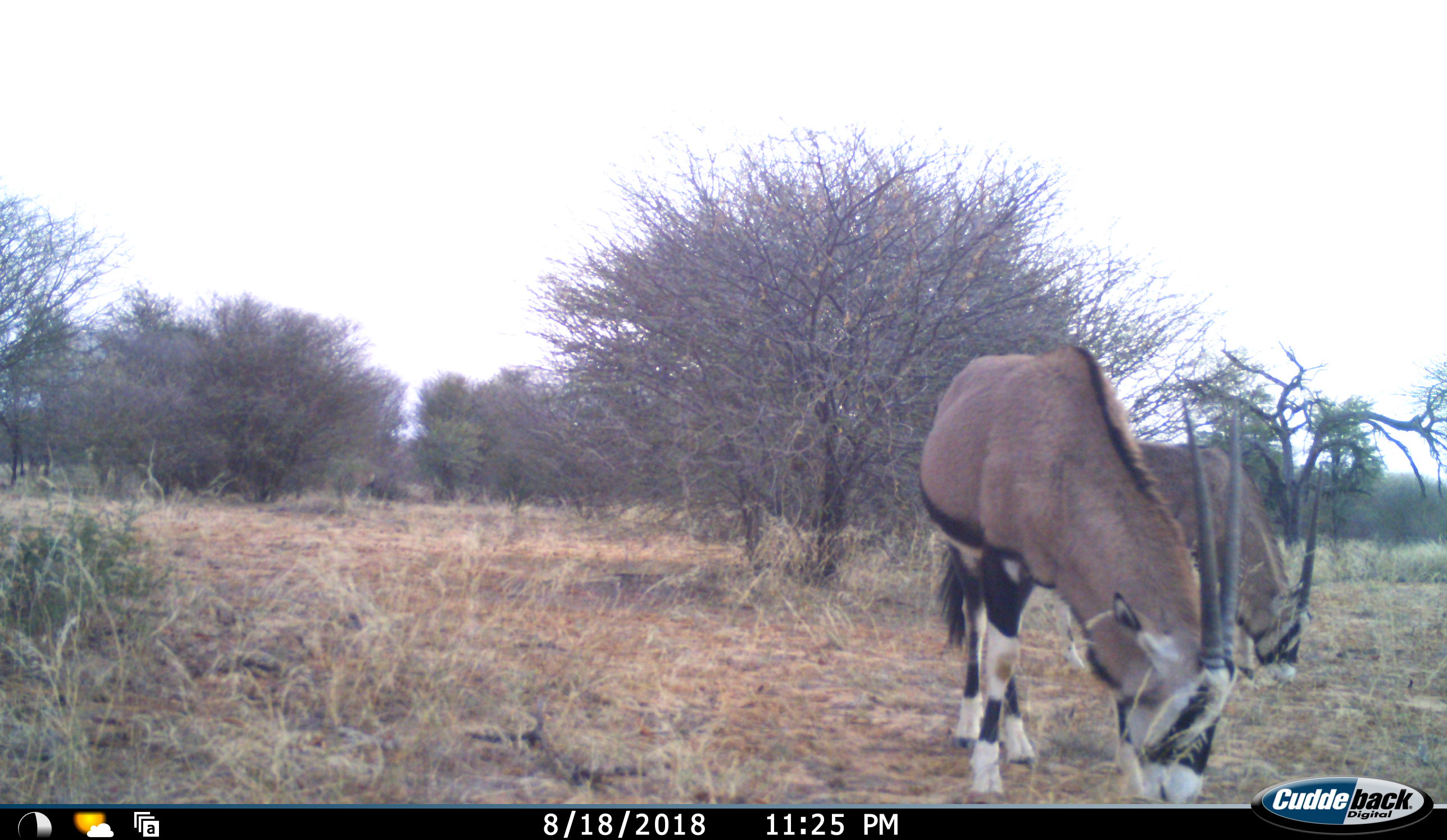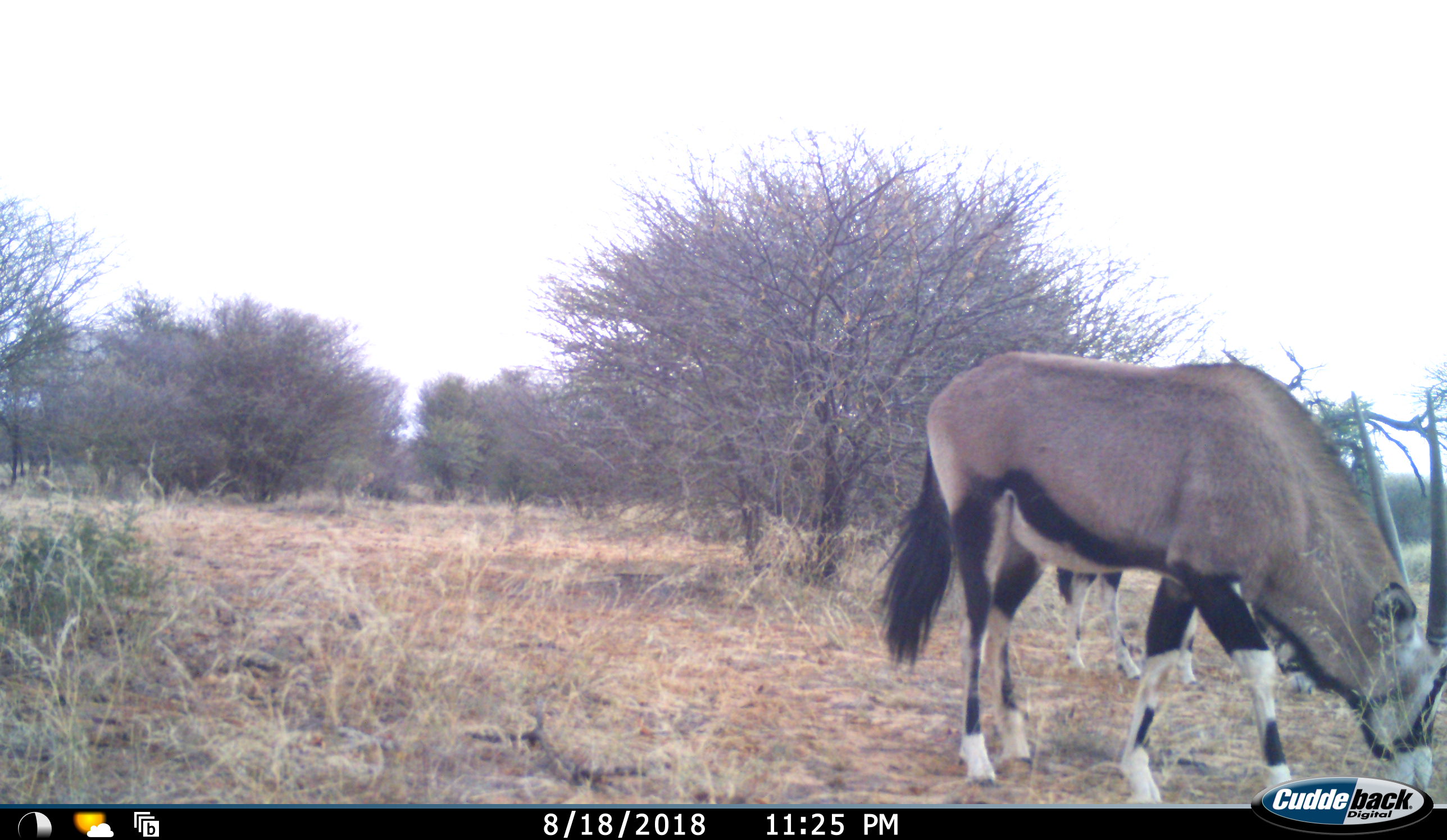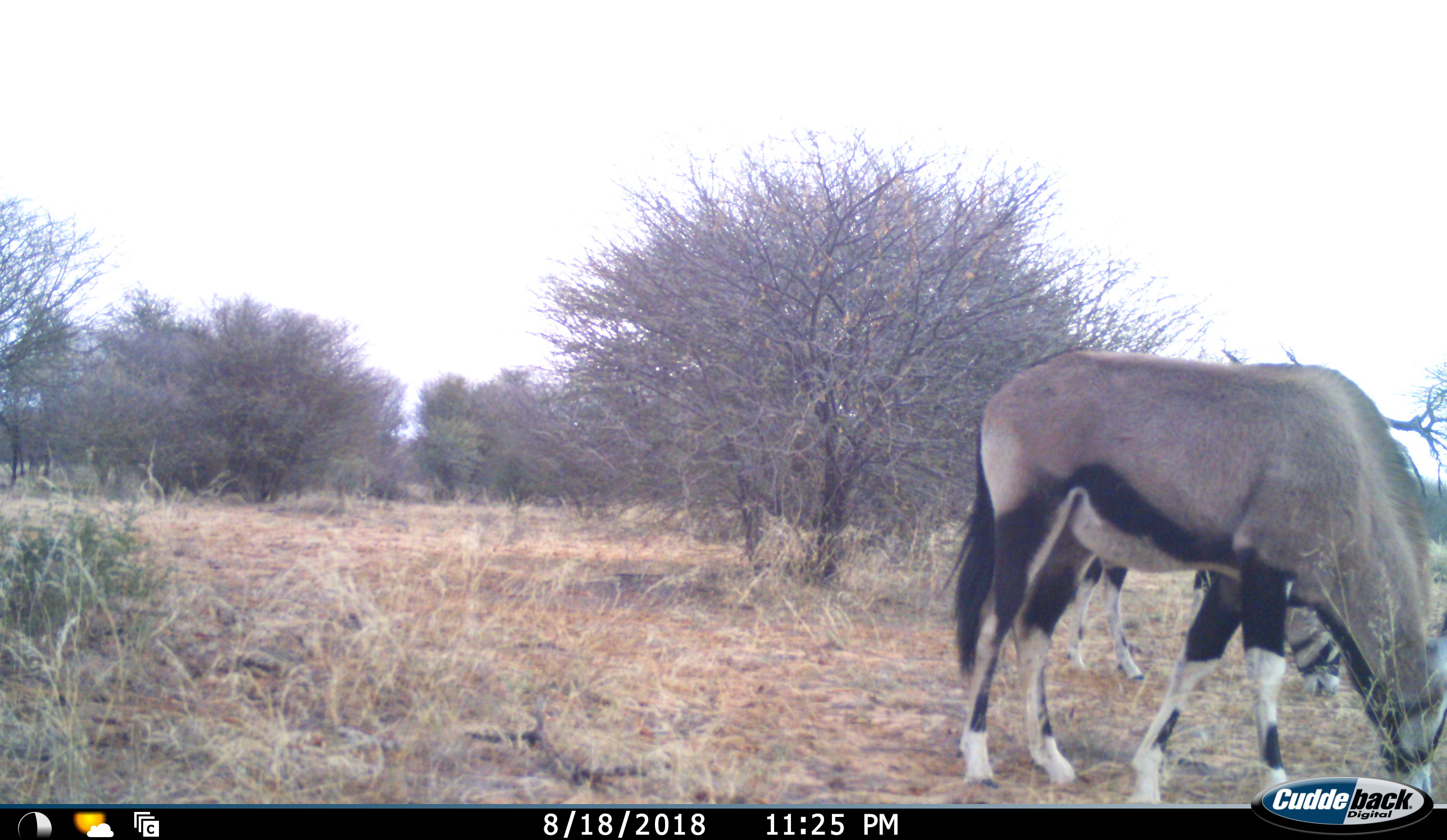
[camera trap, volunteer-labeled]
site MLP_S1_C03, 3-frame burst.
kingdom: Animalia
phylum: Chordata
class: Mammalia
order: Artiodactyla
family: Bovidae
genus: Oryx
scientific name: Oryx gazella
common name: gemsbok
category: oryx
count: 2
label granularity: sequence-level